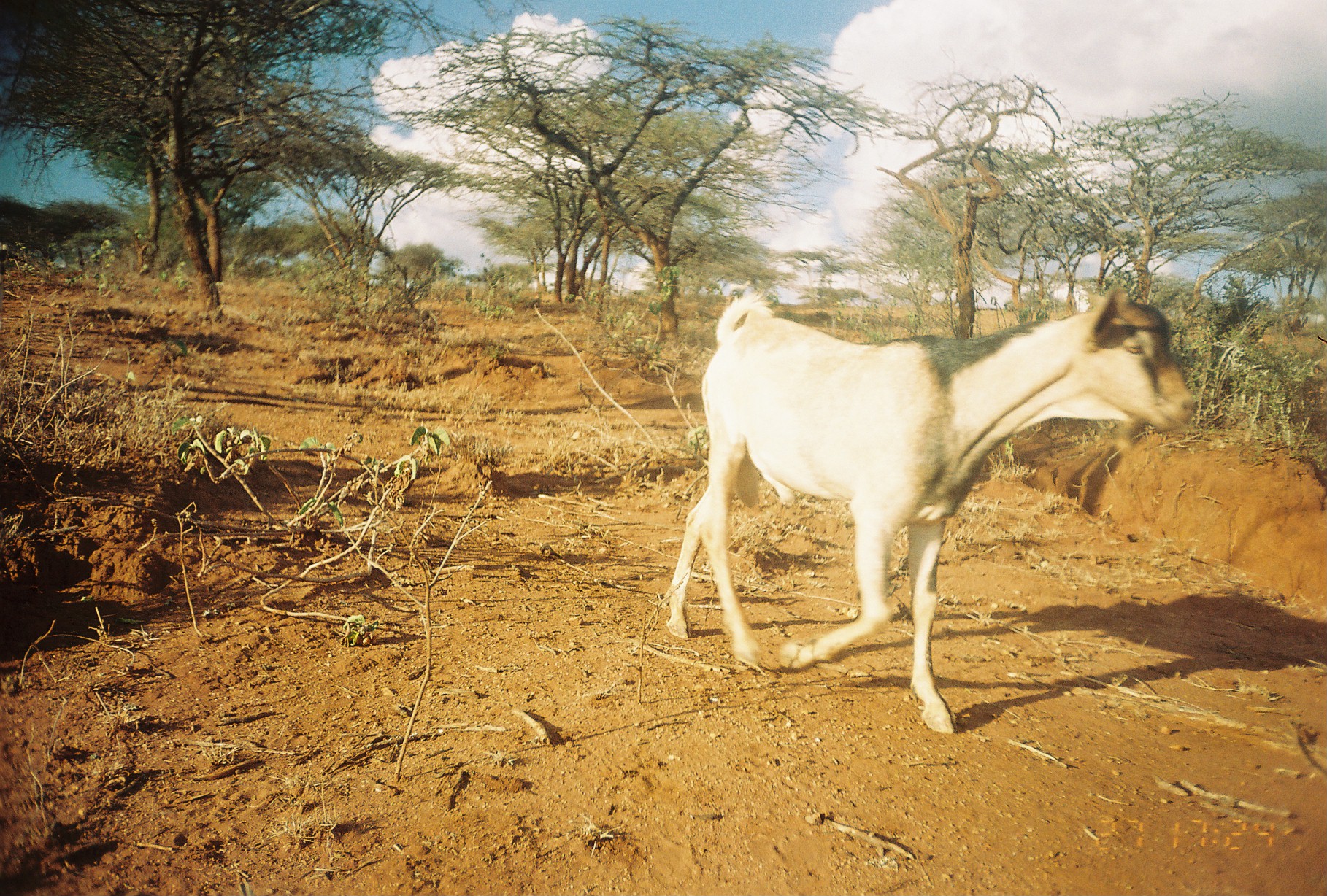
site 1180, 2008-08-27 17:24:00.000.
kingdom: Animalia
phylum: Chordata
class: Mammalia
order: Artiodactyla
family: Bovidae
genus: Capra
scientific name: Capra aegagrus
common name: wild goat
Capra aegagrus (wild goat), count 1.